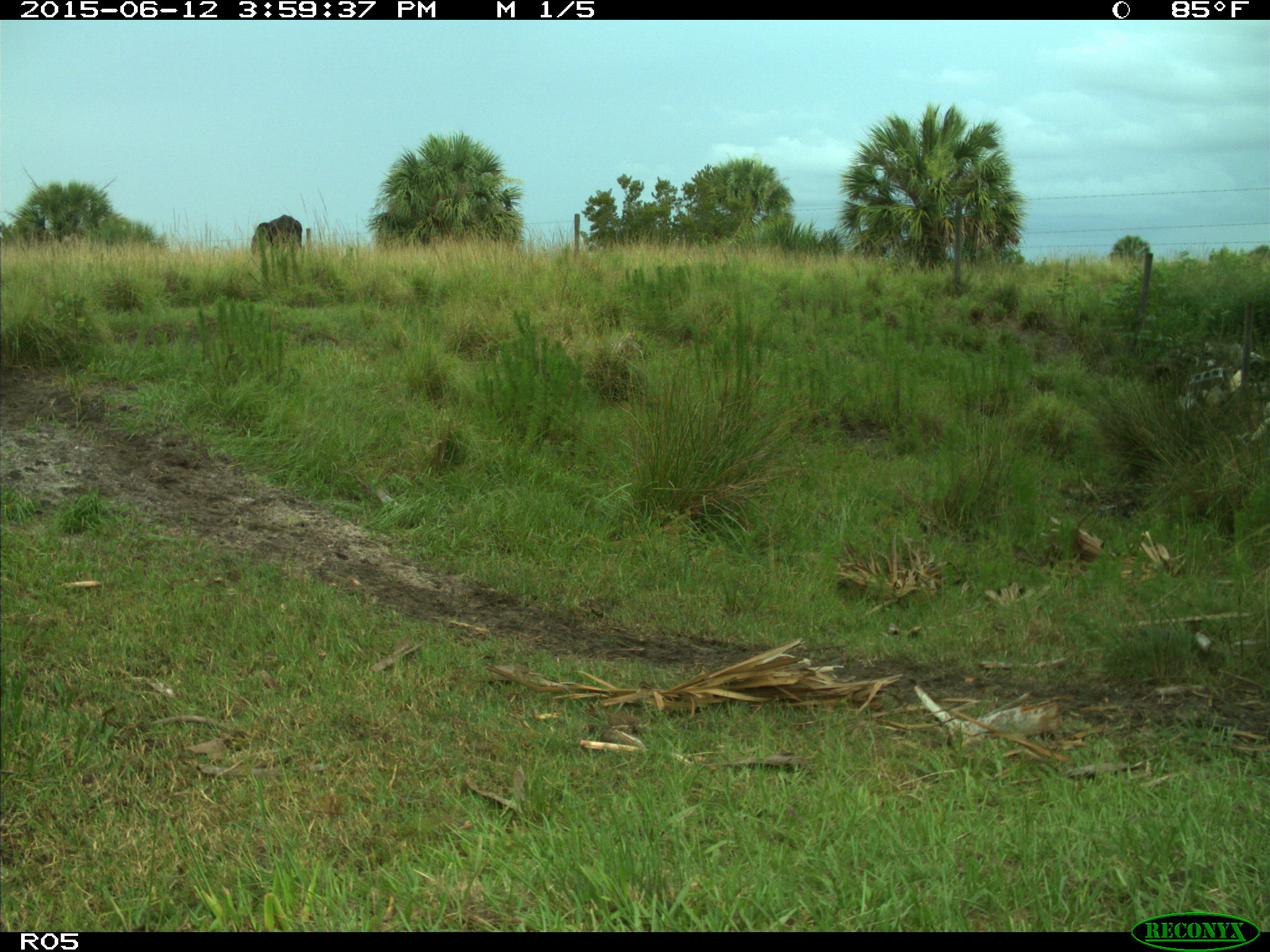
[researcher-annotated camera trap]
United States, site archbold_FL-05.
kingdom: Animalia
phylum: Chordata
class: Mammalia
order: Artiodactyla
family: Bovidae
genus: Bos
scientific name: Bos taurus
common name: domestic cow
Bos taurus (domestic cow).